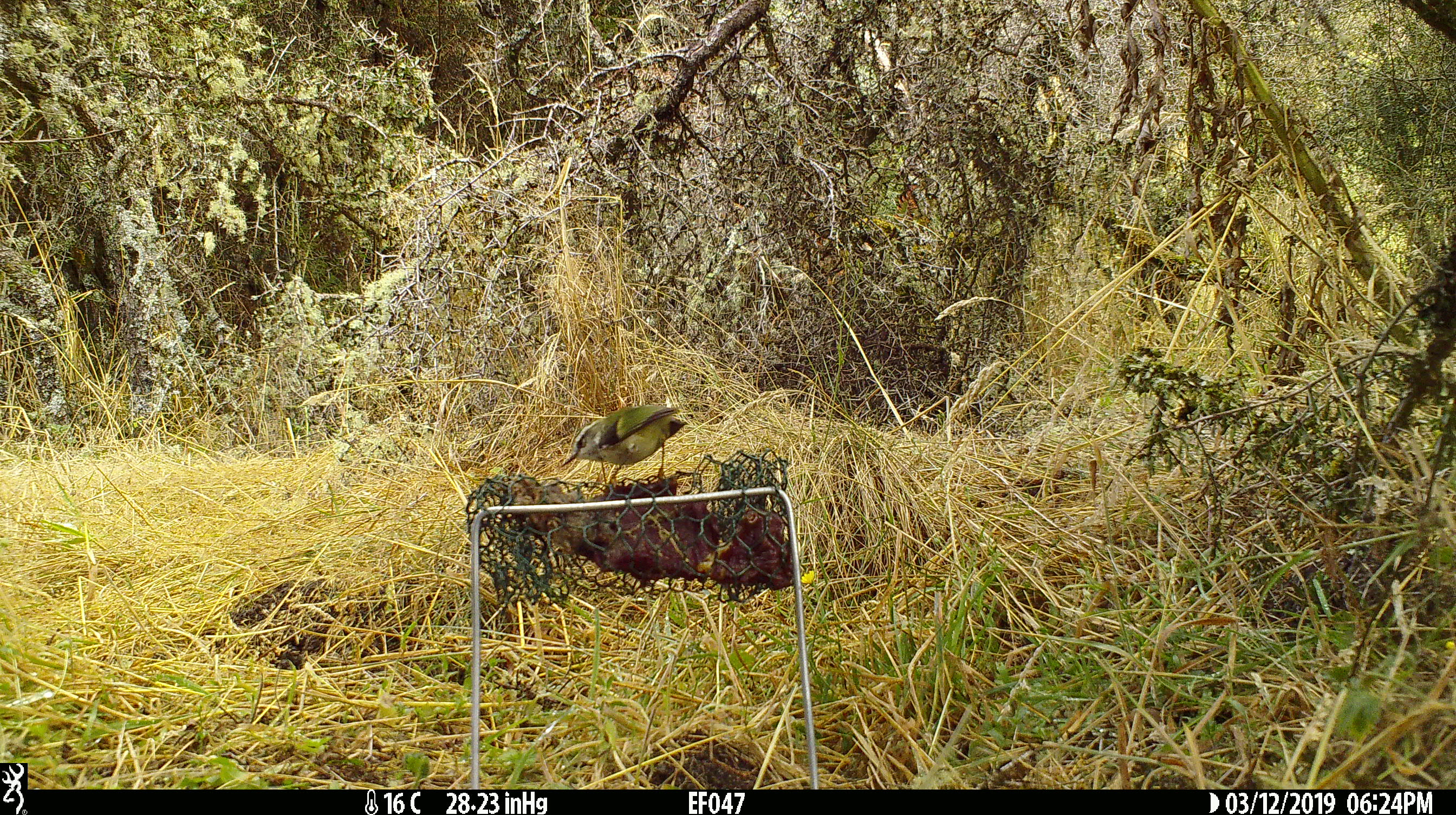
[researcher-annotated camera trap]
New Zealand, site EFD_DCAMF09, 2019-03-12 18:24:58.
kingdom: Animalia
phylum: Chordata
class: Aves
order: Passeriformes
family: Acanthisittidae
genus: Acanthisitta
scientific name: Acanthisitta chloris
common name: rifleman